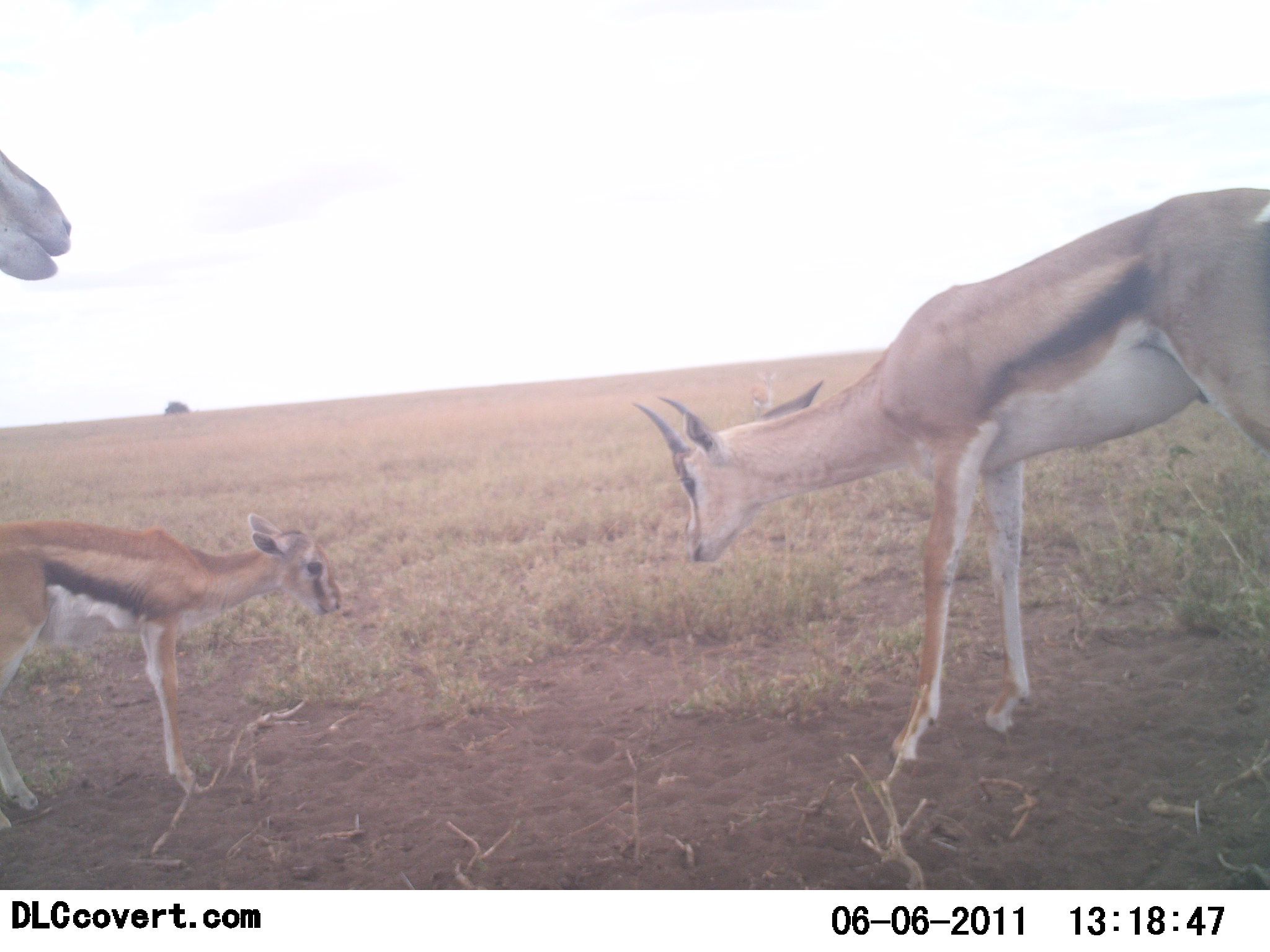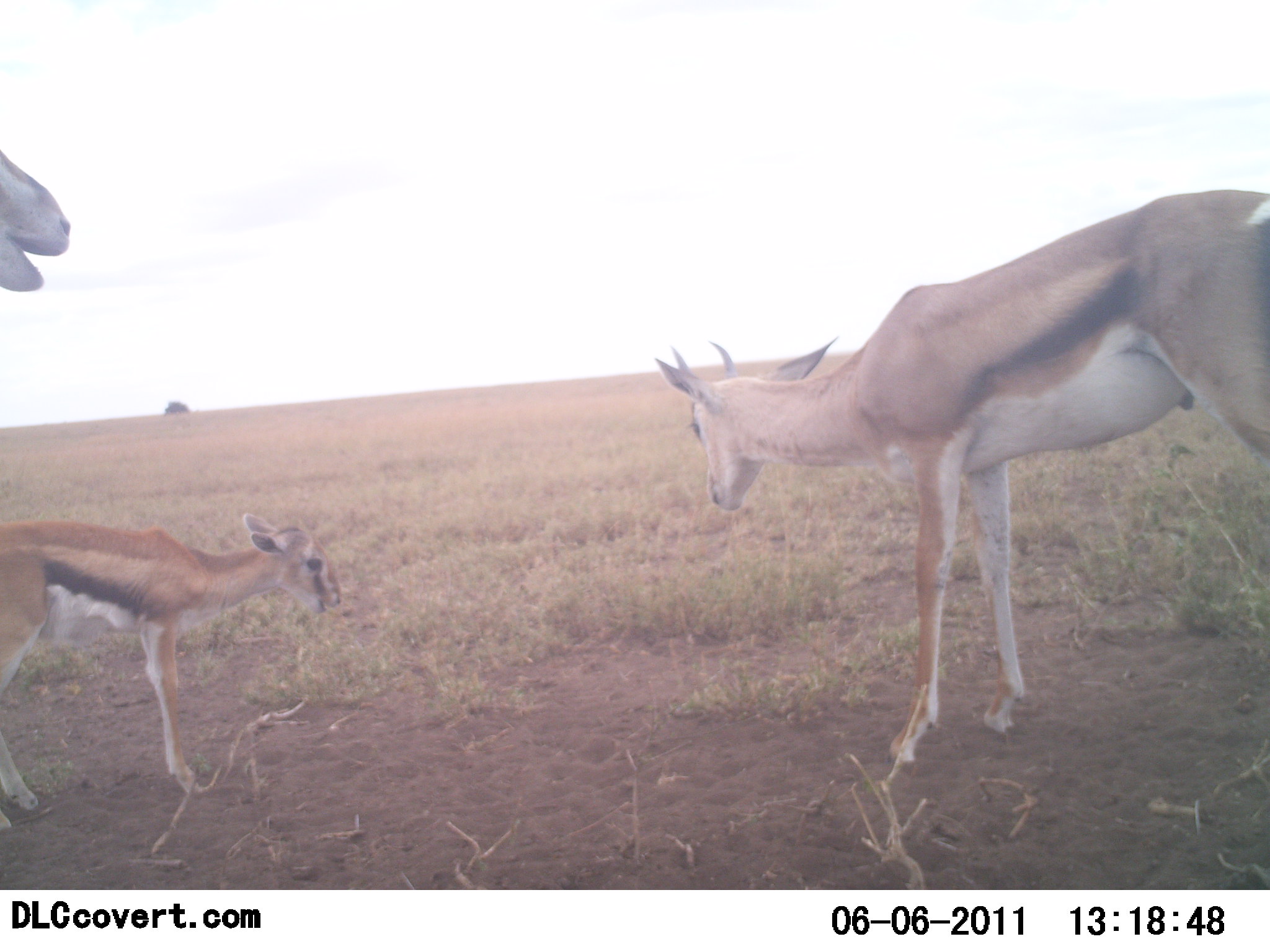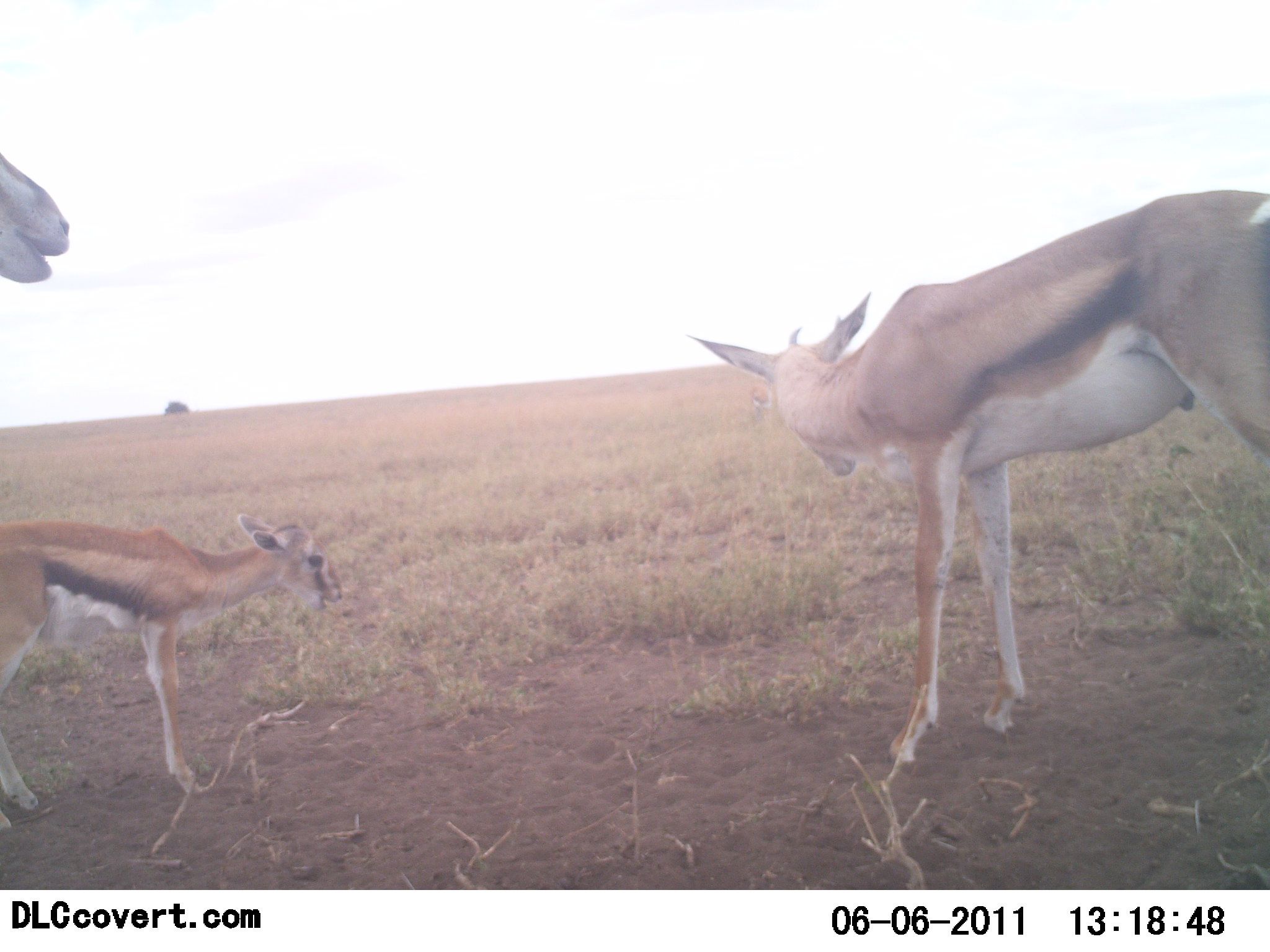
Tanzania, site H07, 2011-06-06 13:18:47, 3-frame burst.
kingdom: Animalia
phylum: Chordata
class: Mammalia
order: Artiodactyla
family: Bovidae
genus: Eudorcas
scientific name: Eudorcas thomsonii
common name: thomson's gazelle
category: gazellethomsons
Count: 3.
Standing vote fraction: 90%.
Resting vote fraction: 0%.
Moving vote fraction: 0%.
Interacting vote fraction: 0%.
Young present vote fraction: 70%.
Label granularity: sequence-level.